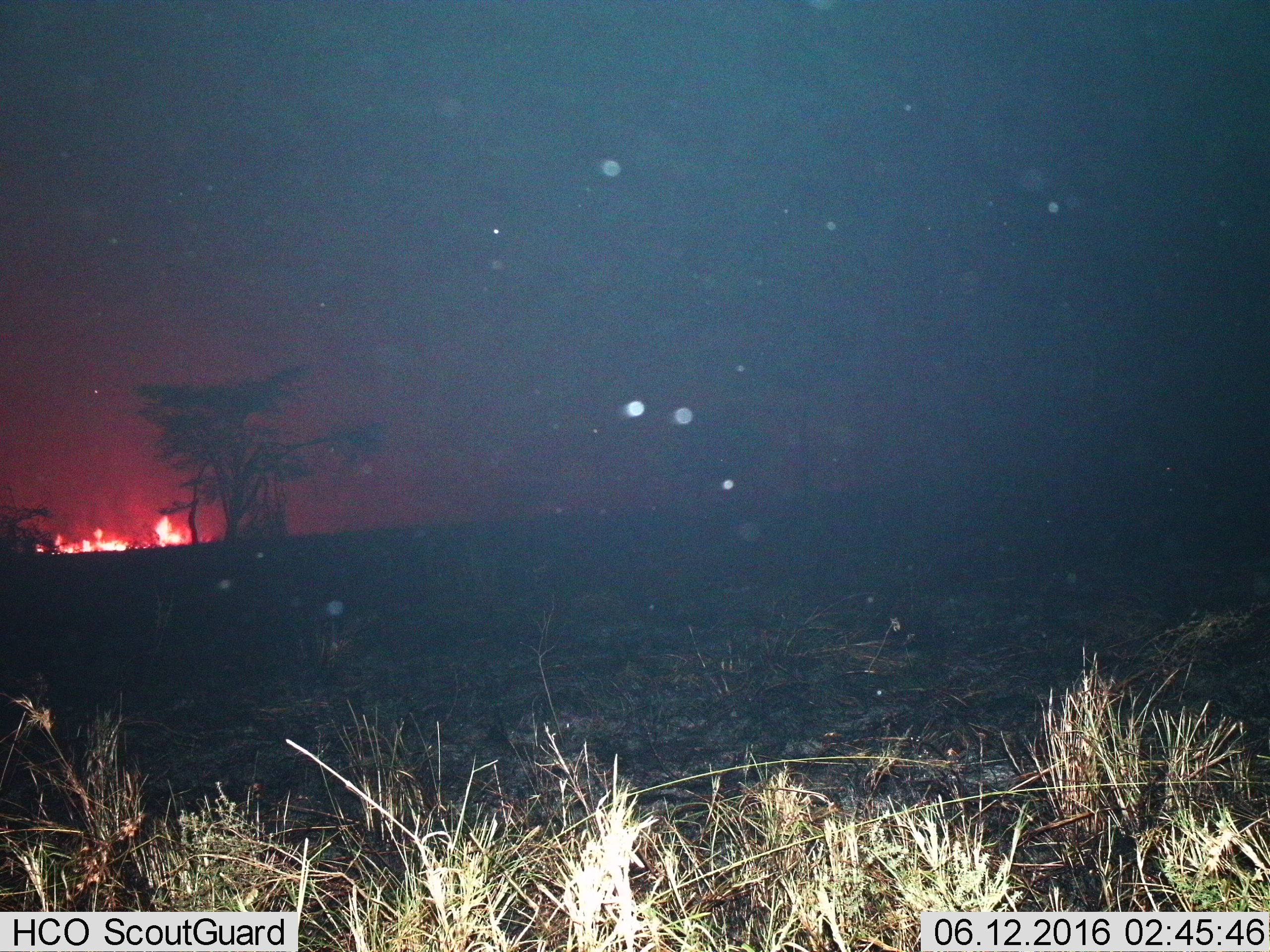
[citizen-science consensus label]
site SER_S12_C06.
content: unidentified animal